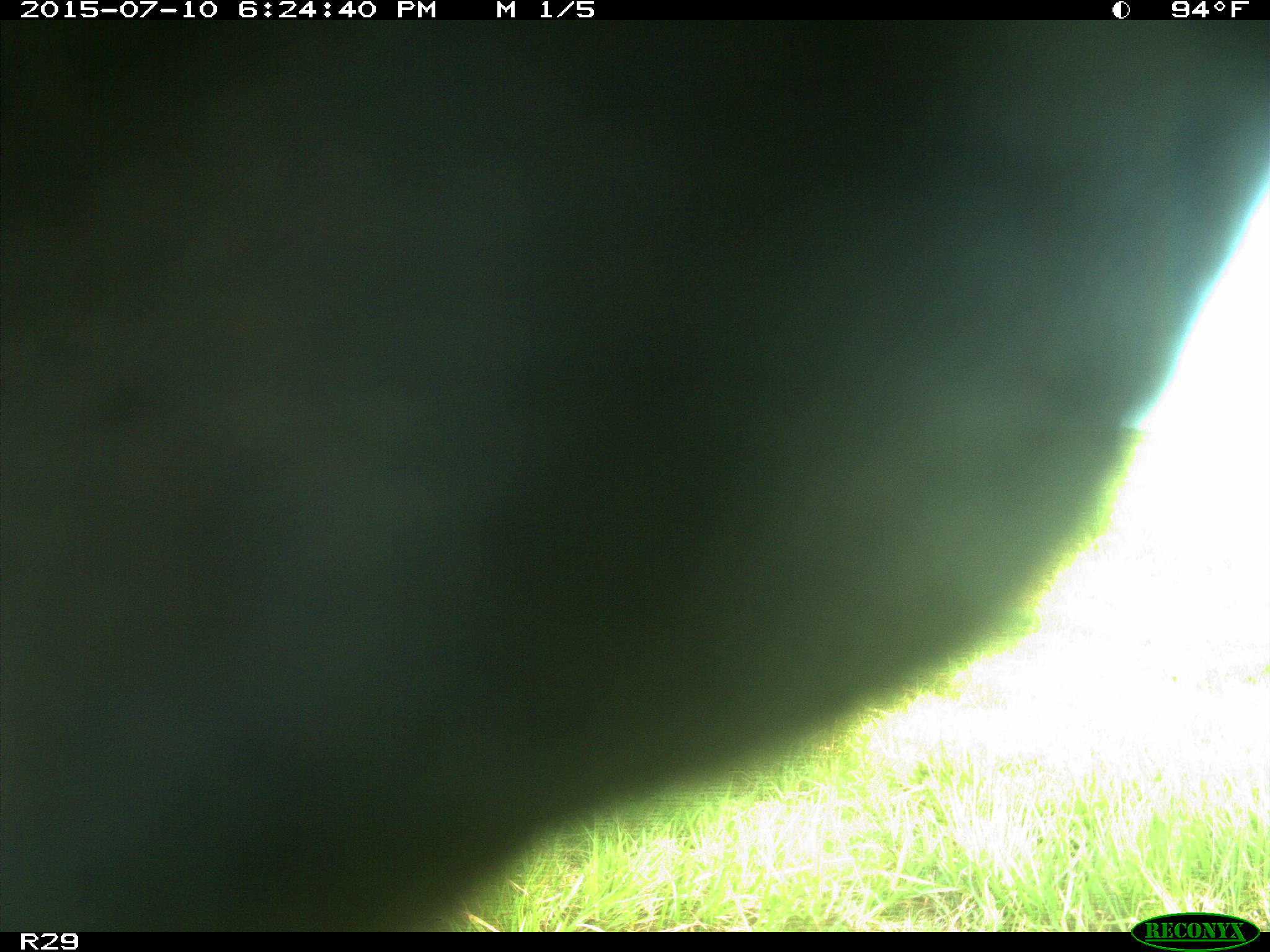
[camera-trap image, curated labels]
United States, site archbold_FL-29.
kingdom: Animalia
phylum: Chordata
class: Mammalia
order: Artiodactyla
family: Bovidae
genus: Bos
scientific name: Bos taurus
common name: domestic cow